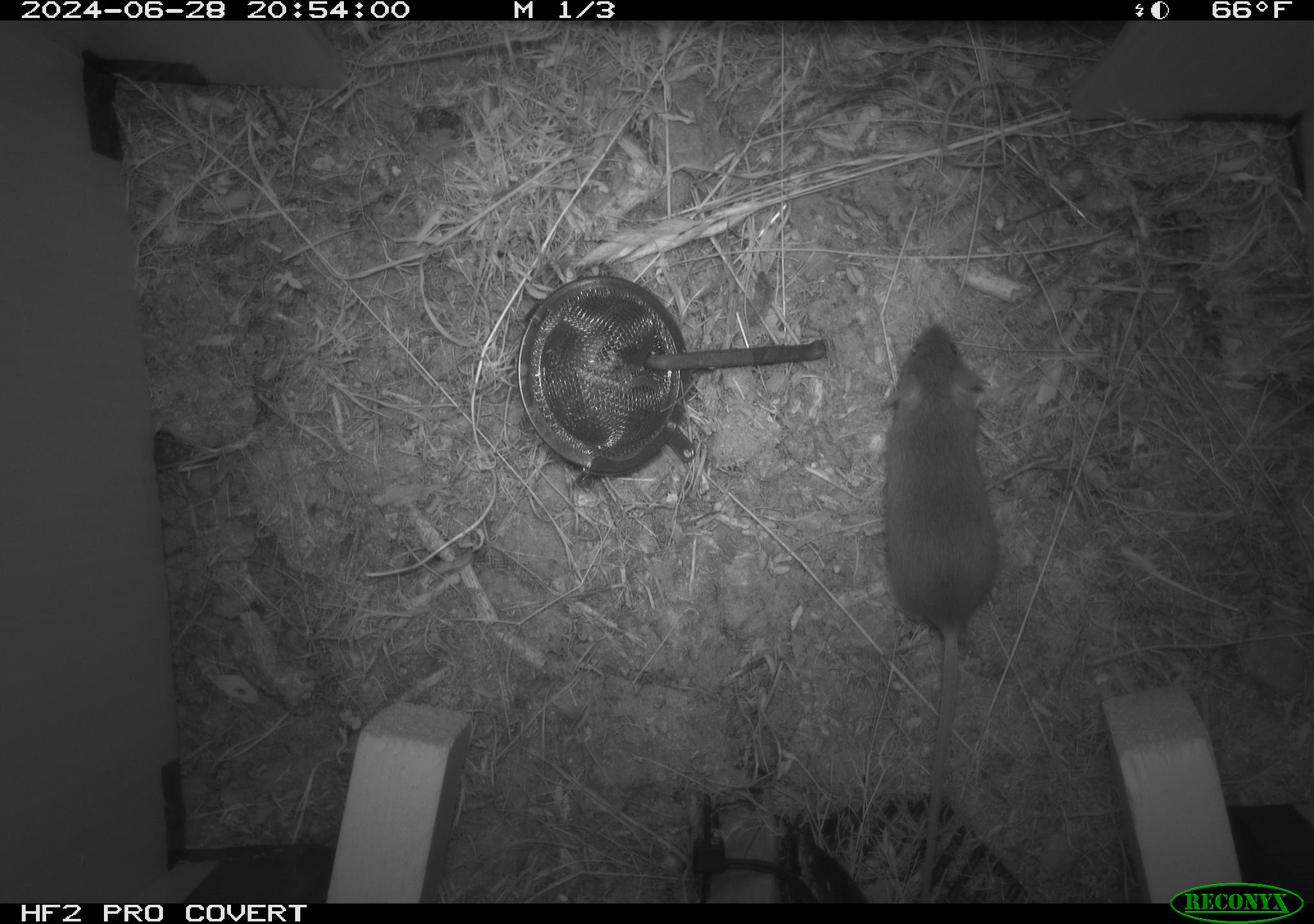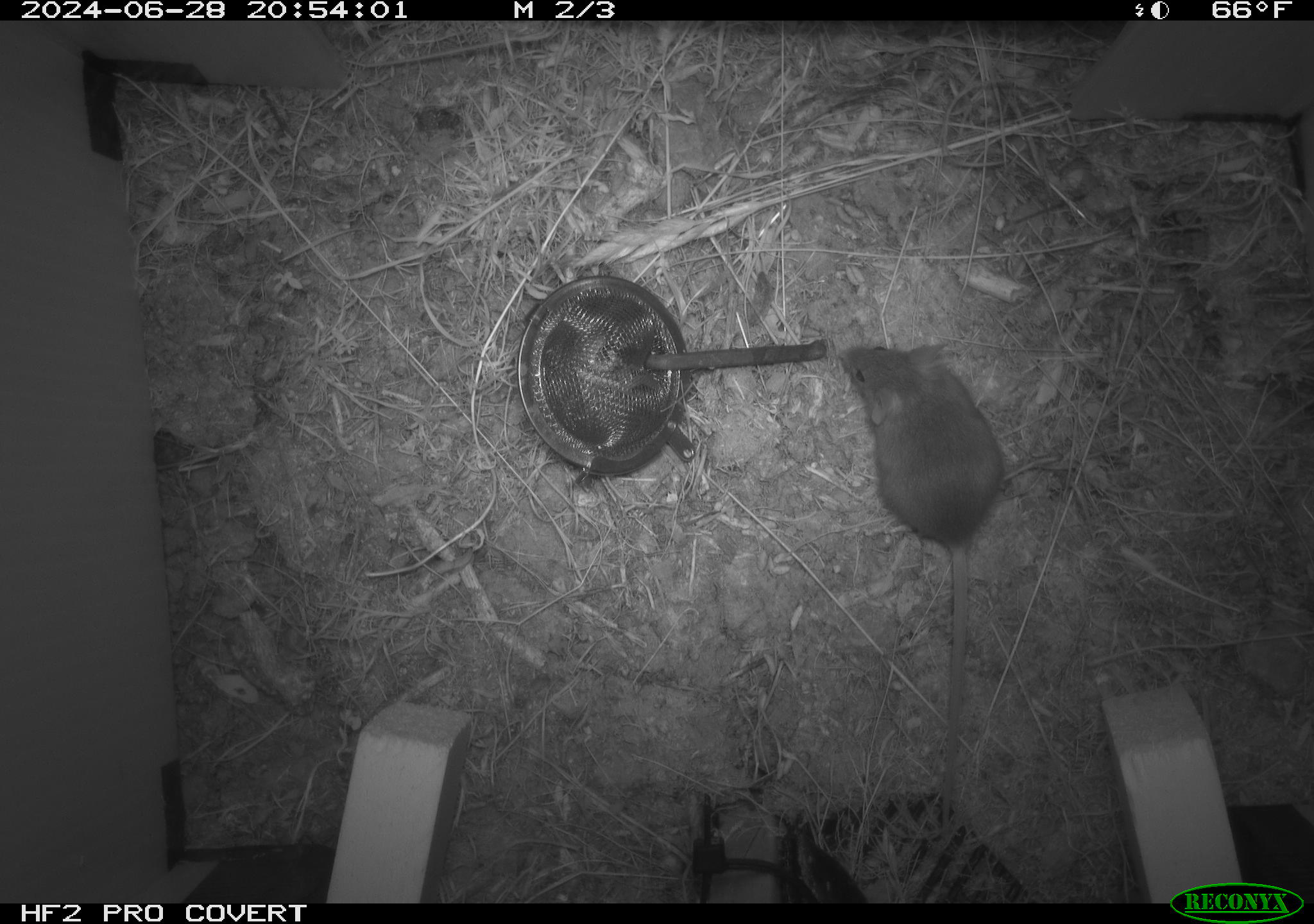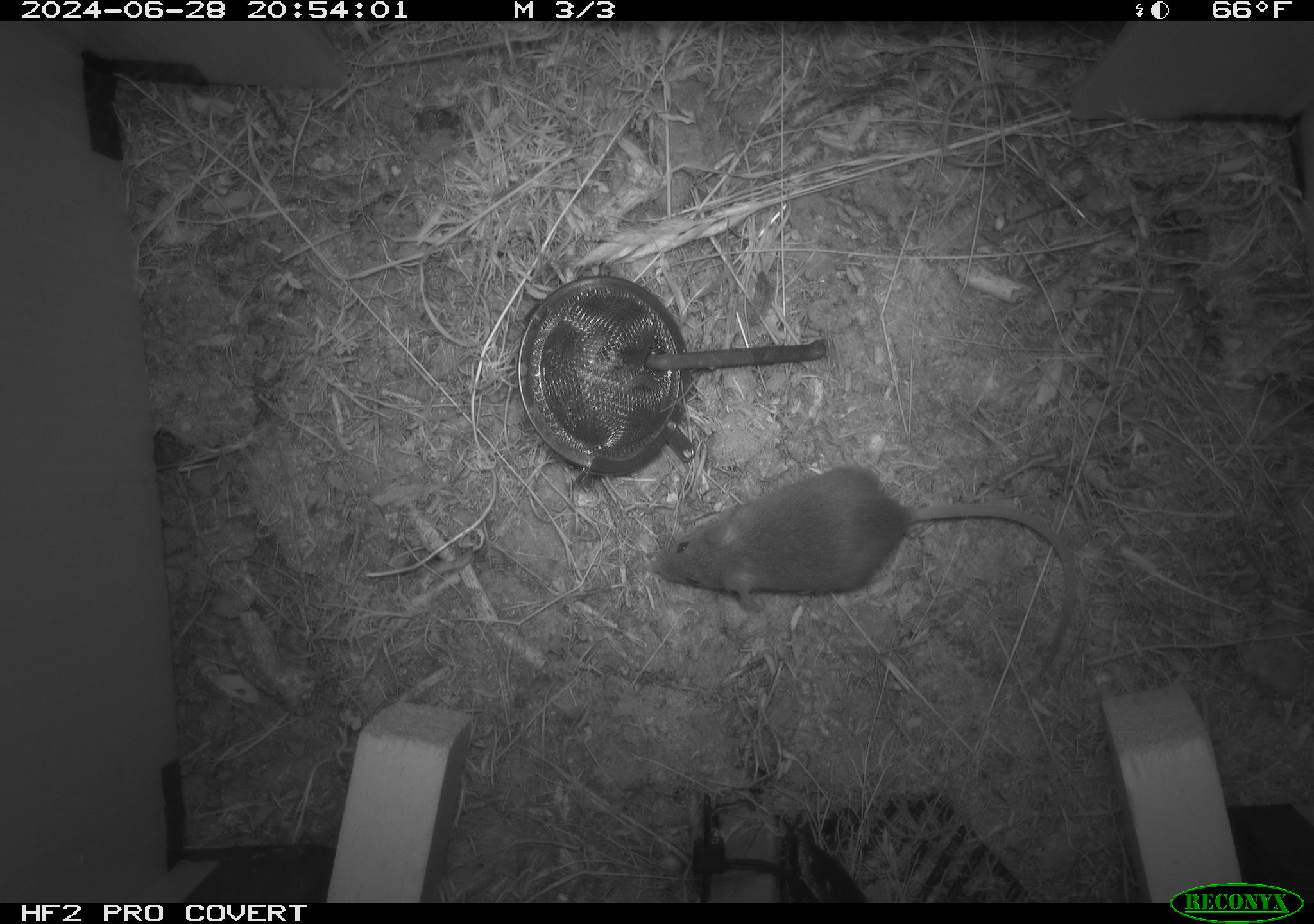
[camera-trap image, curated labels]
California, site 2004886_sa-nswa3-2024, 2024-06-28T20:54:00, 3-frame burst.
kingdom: Animalia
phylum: Chordata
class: Mammalia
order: Rodentia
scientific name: Rodentia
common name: rodent